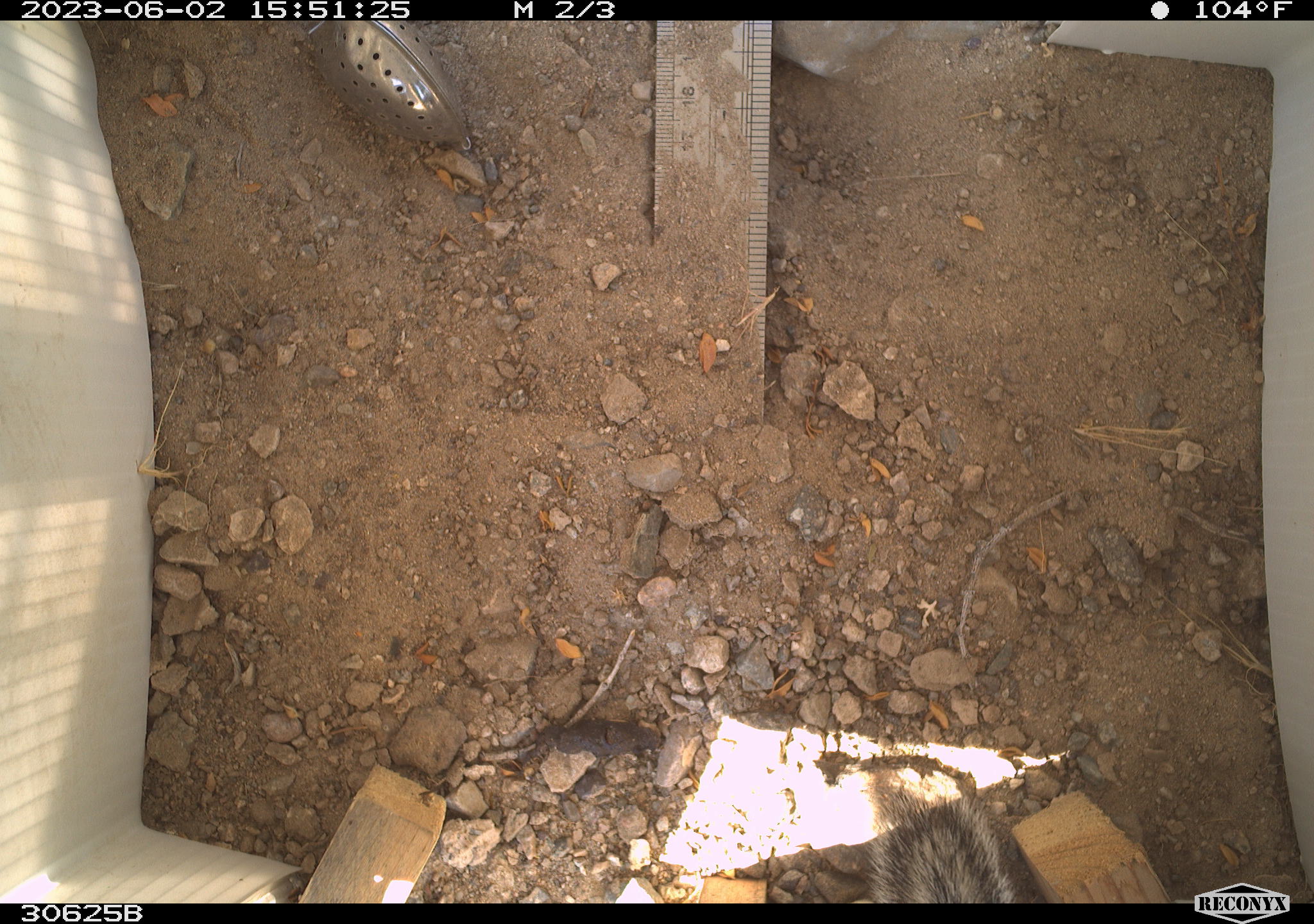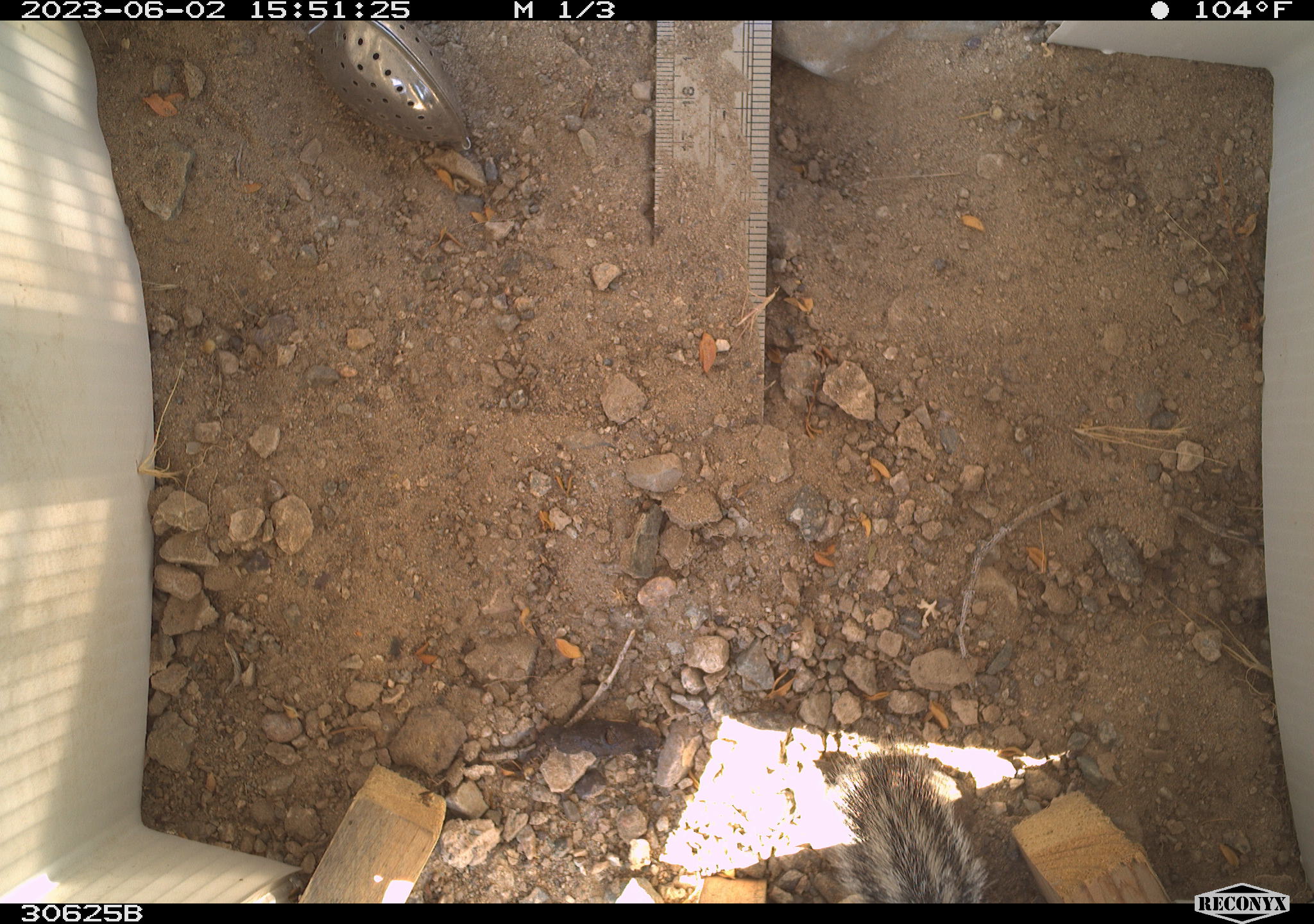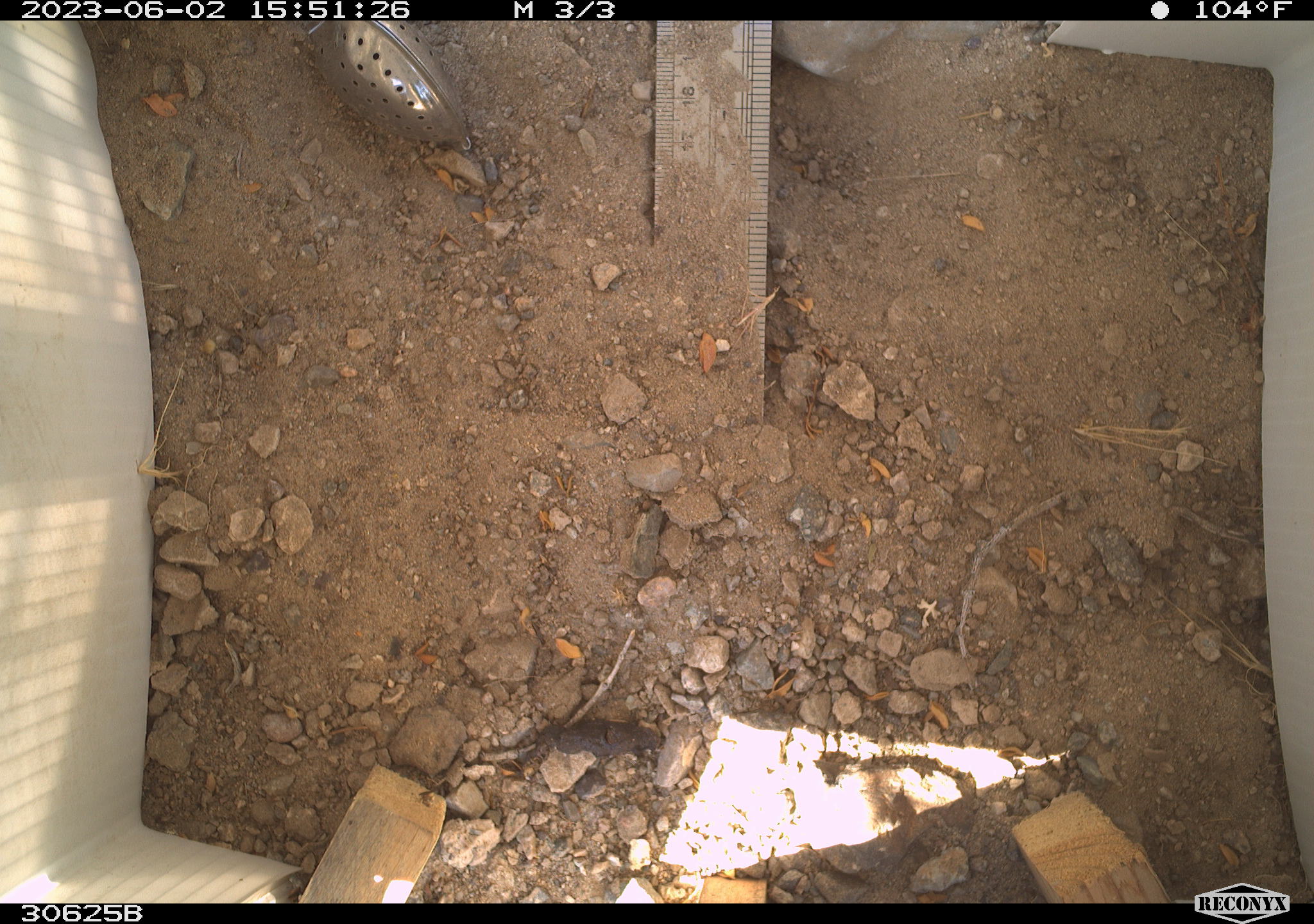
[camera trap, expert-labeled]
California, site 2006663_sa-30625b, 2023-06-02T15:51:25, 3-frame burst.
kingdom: Animalia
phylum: Chordata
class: Mammalia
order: Rodentia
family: Sciuridae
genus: Ammospermophilus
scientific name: Ammospermophilus leucurus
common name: white-tailed antelope squirrel